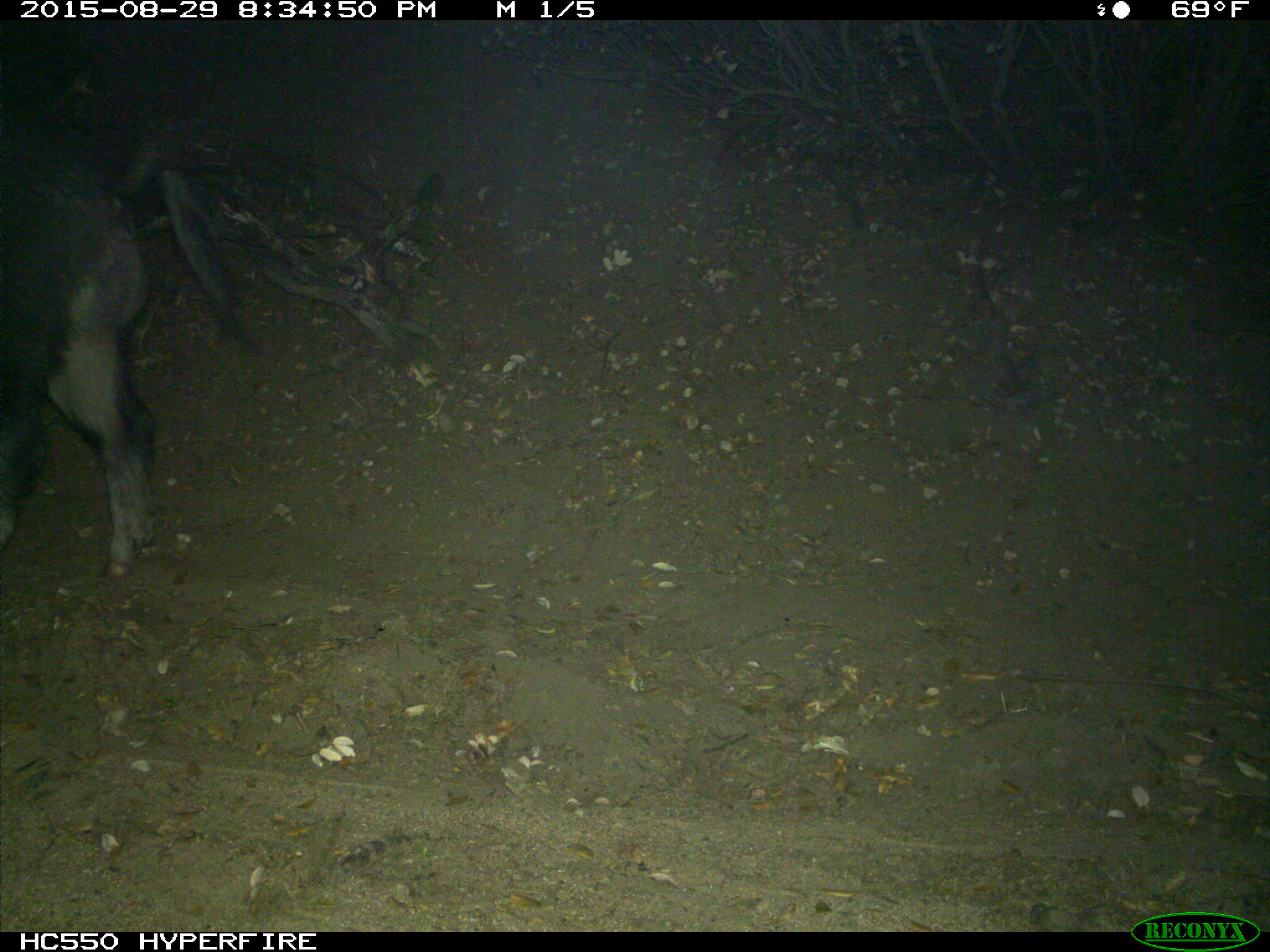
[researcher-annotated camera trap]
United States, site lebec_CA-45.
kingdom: Animalia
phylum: Chordata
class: Mammalia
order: Artiodactyla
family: Suidae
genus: Sus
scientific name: Sus scrofa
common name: wild boar